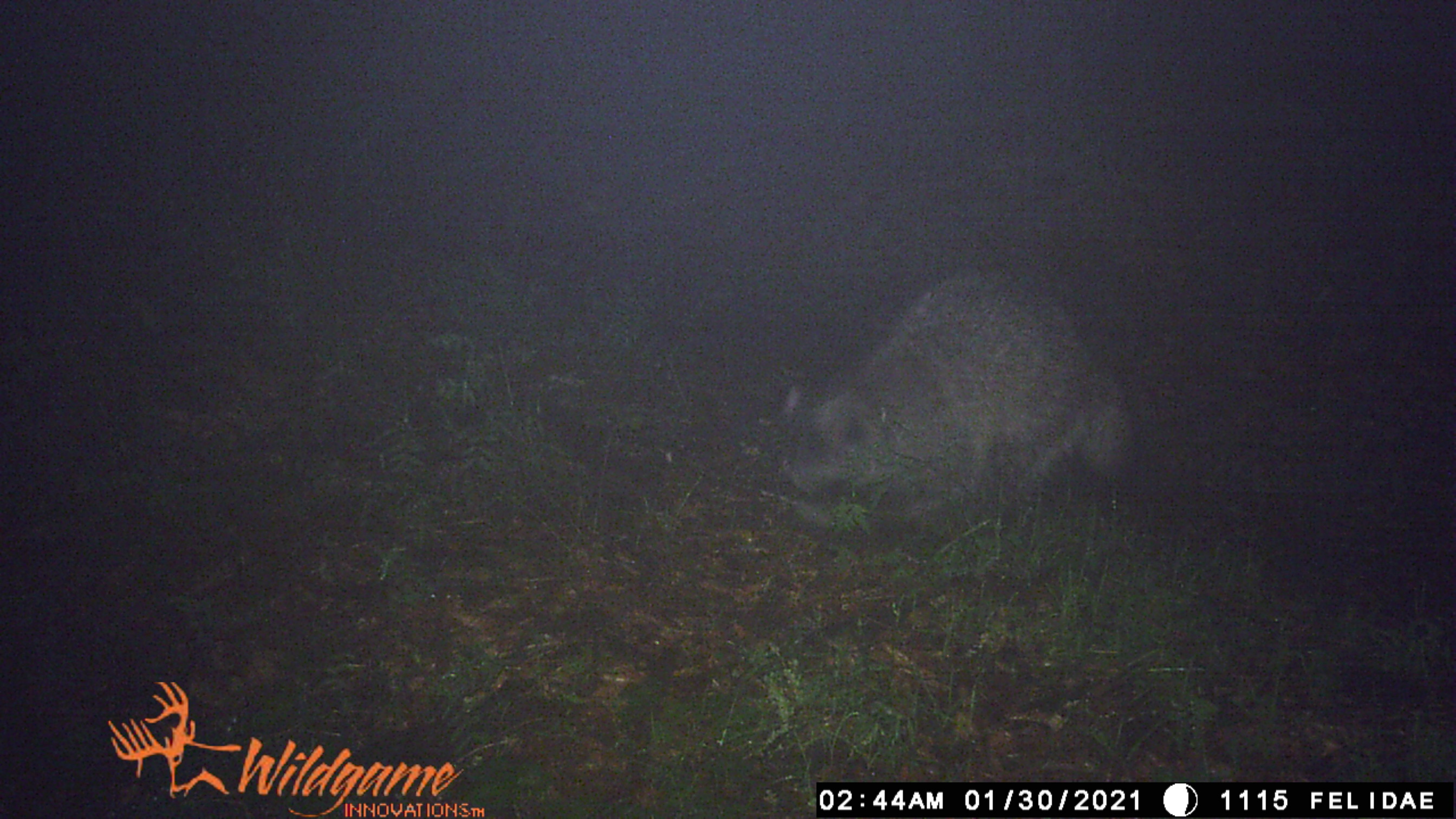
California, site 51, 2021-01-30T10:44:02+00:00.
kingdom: Animalia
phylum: Chordata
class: Mammalia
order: Carnivora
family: Procyonidae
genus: Procyon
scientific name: Procyon lotor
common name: raccoon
Raccoon (Procyon lotor).